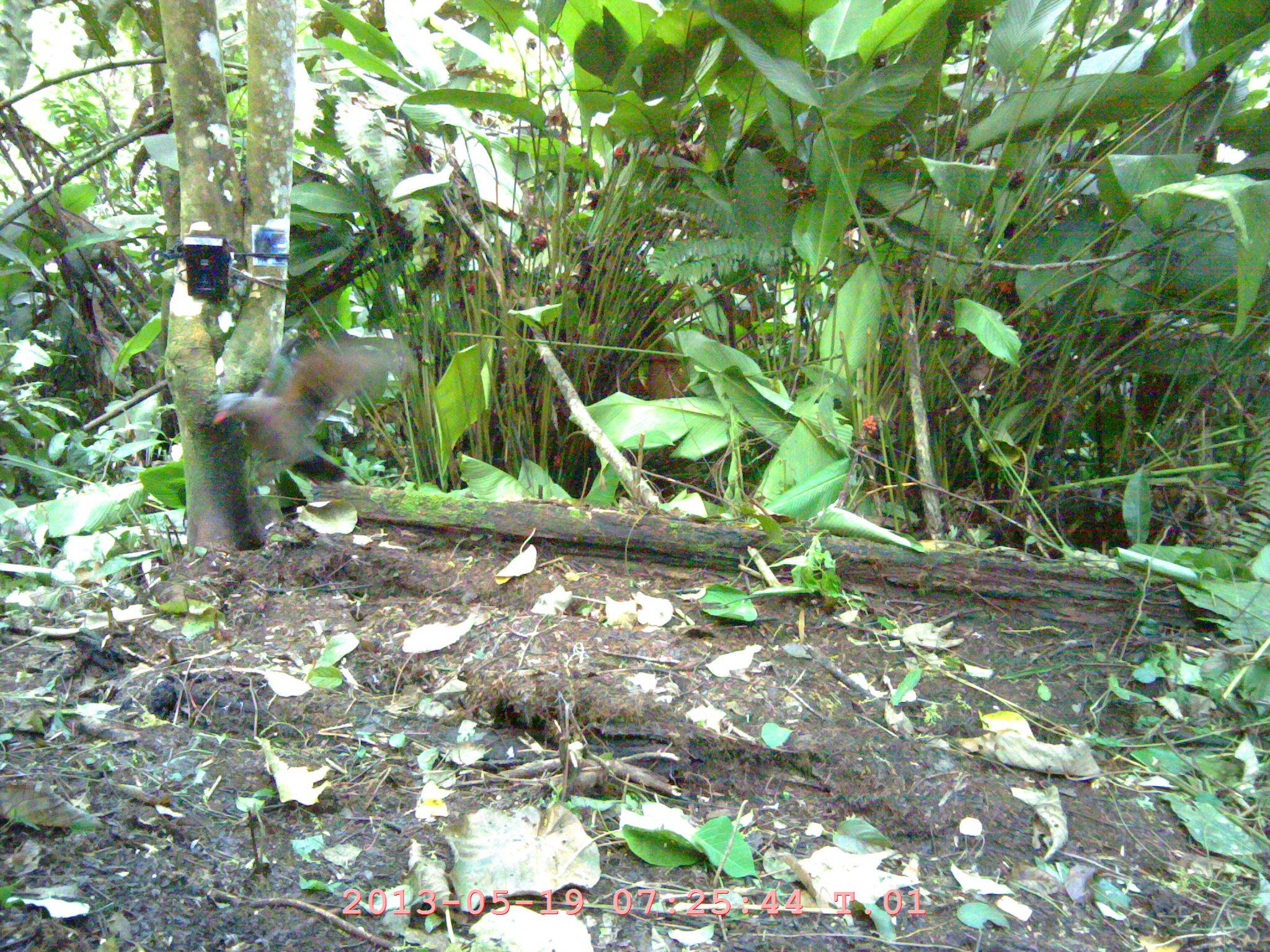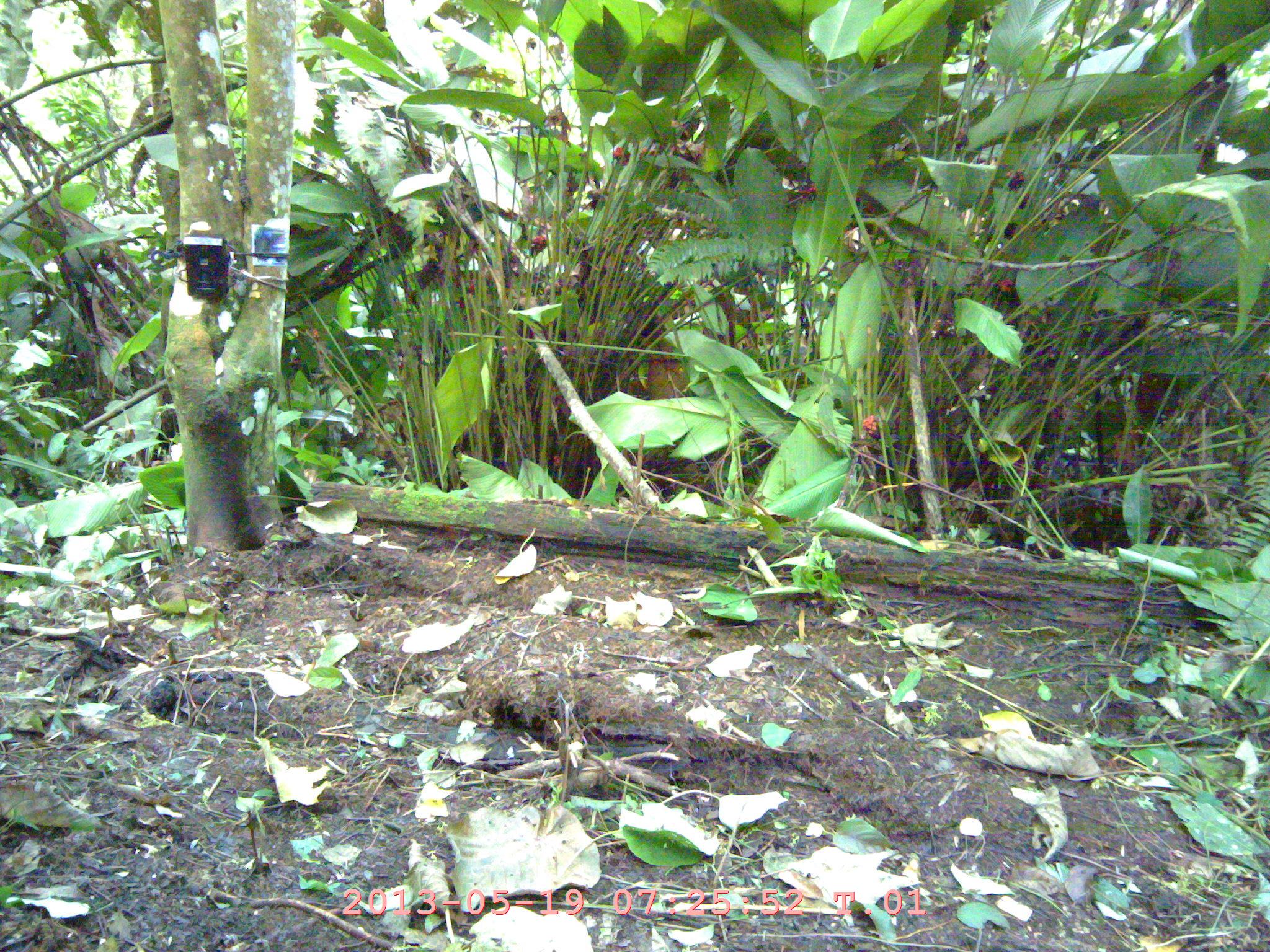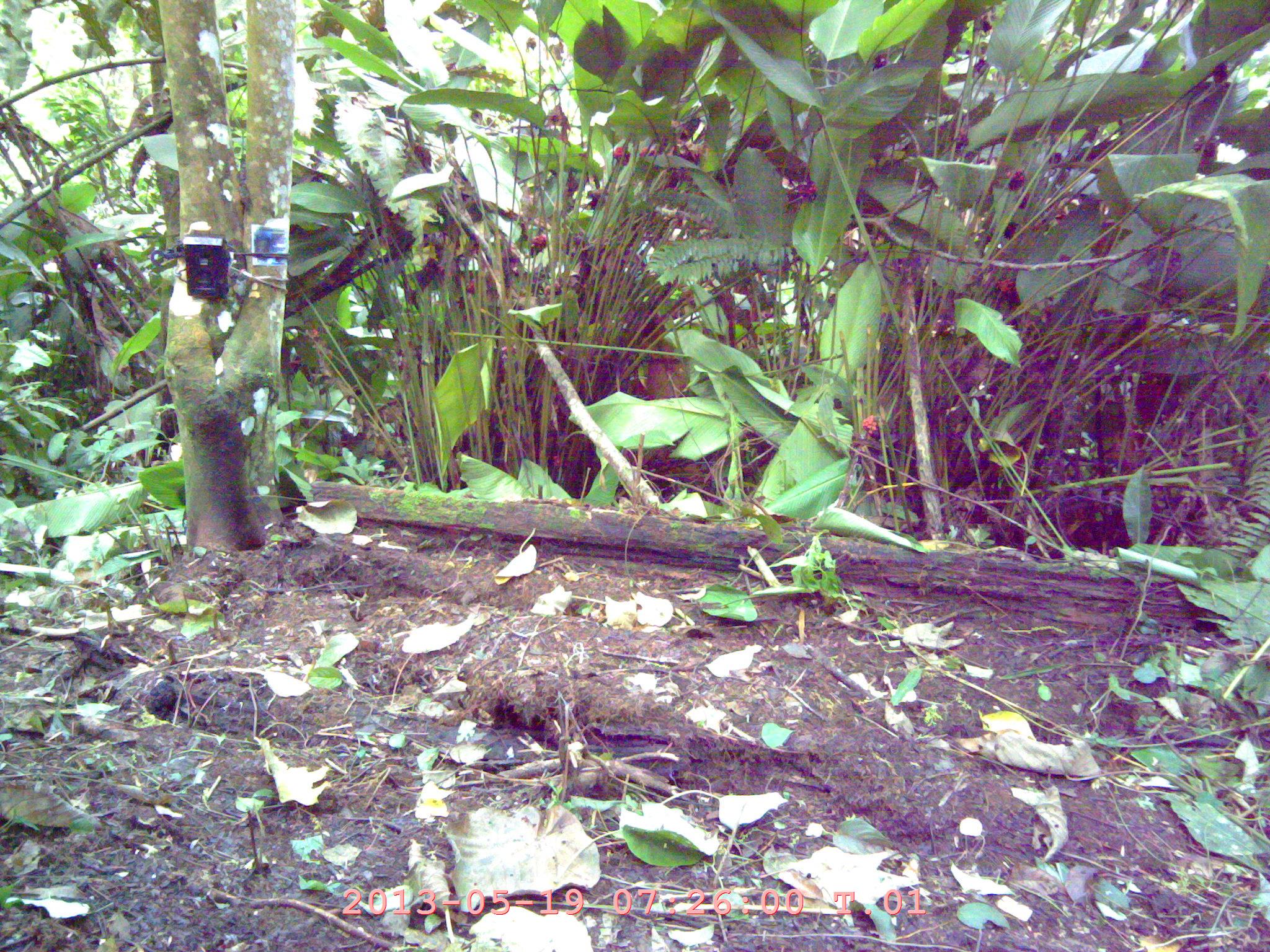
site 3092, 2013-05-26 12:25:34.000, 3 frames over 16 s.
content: unidentified animal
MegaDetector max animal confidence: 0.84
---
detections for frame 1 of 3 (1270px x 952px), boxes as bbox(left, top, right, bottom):
unknown: bbox(208, 340, 395, 483)